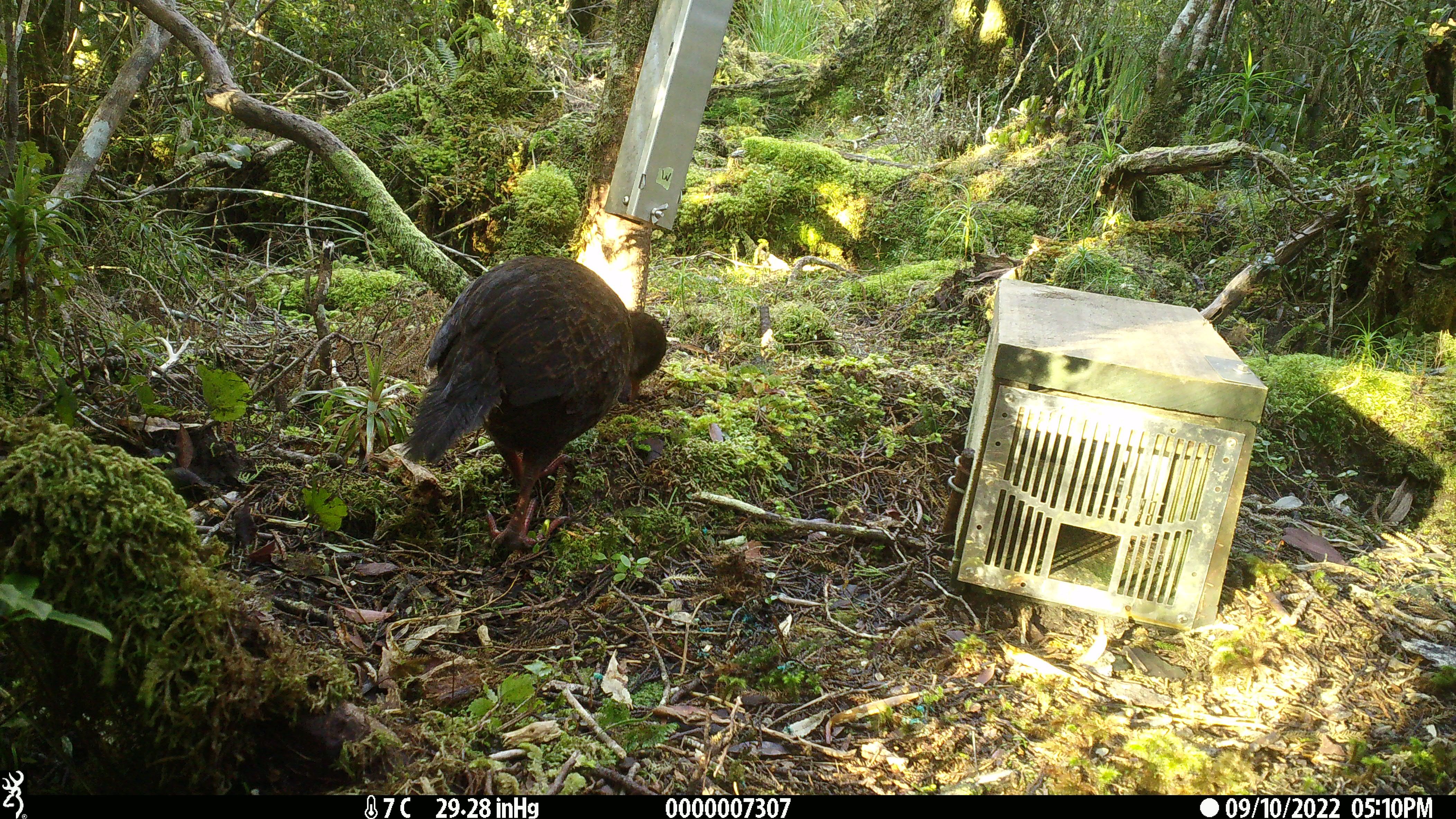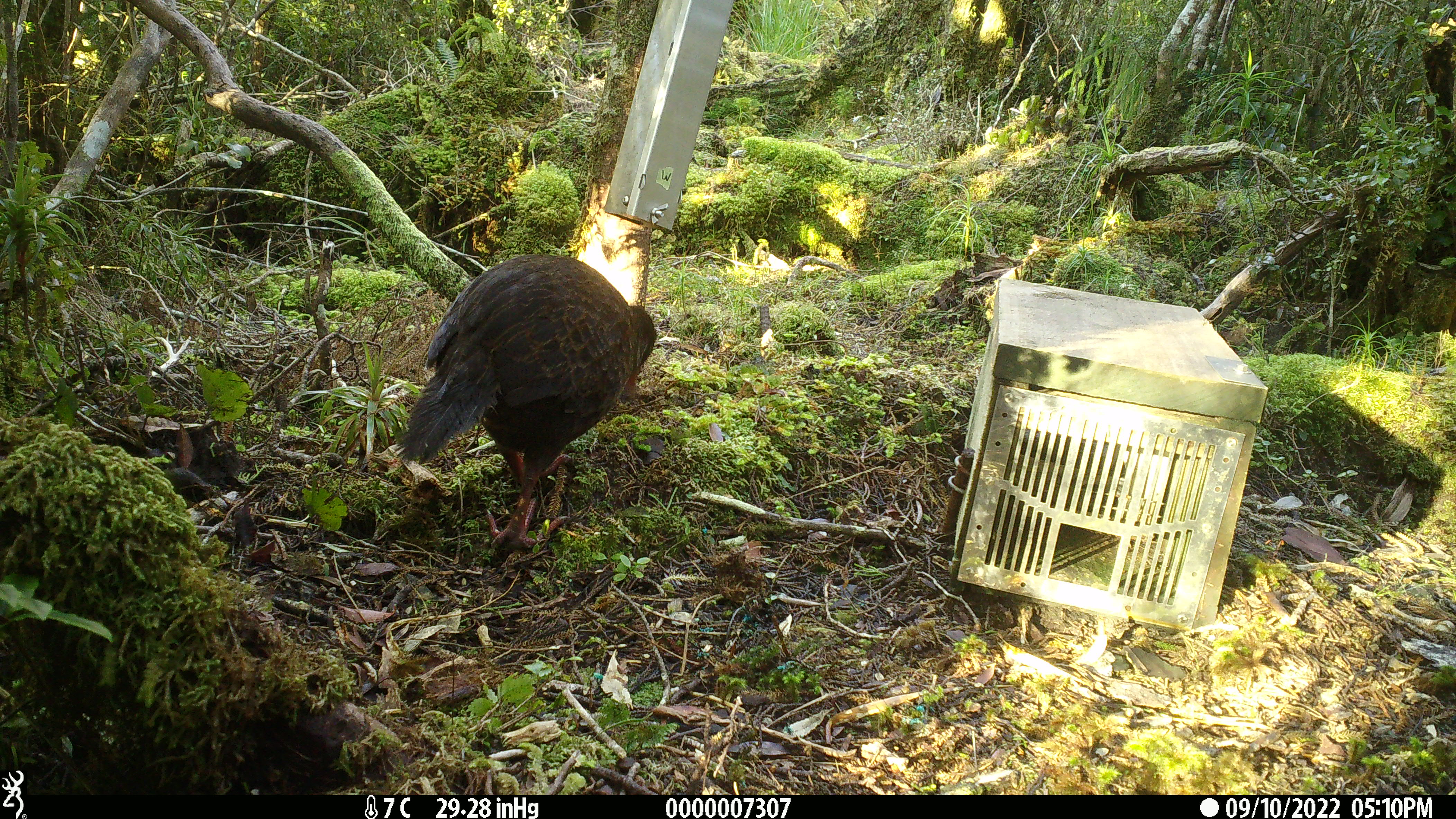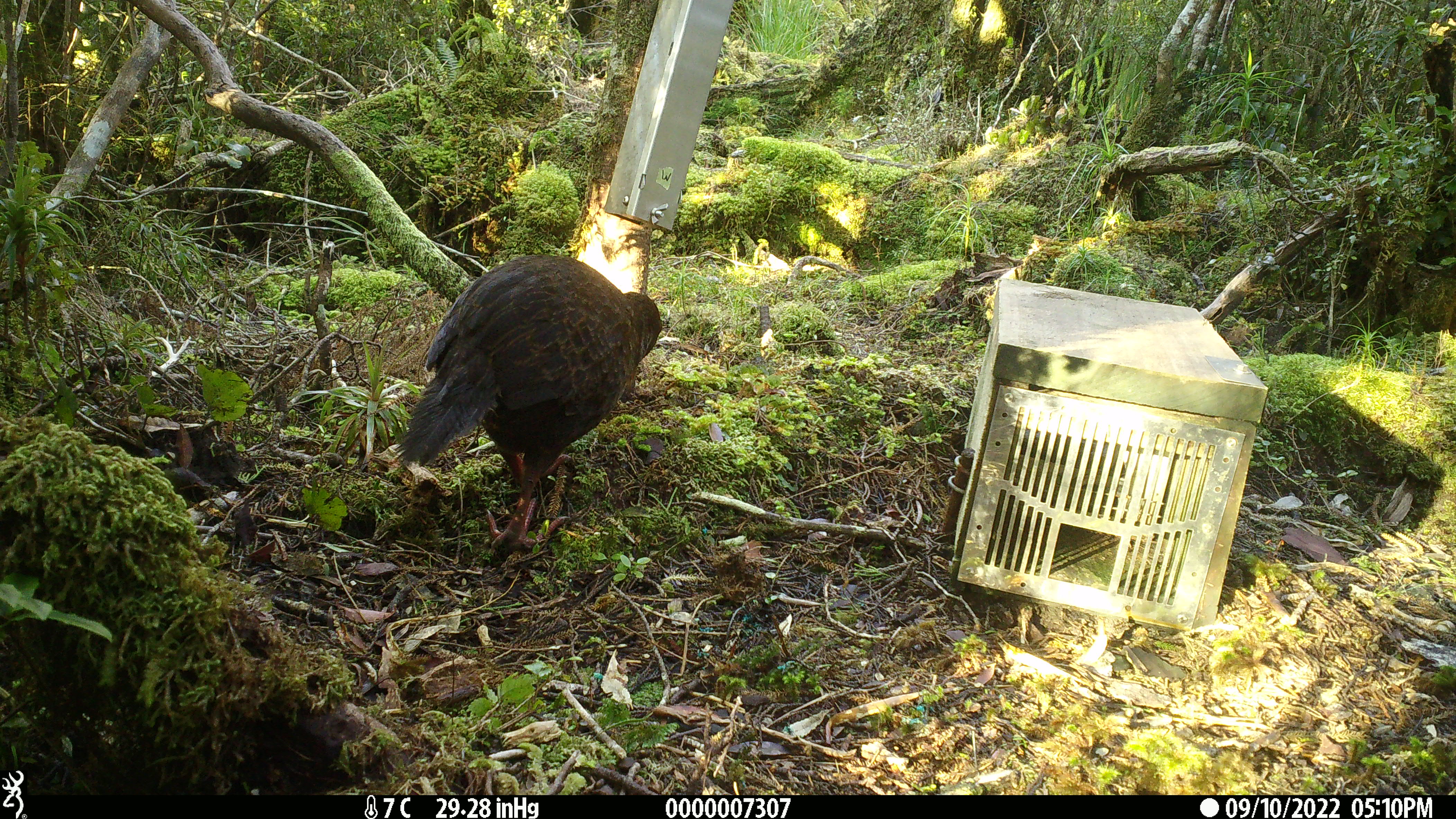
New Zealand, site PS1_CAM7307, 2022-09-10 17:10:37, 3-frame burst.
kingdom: Animalia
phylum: Chordata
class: Aves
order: Gruiformes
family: Rallidae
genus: Gallirallus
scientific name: Gallirallus australis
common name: weka